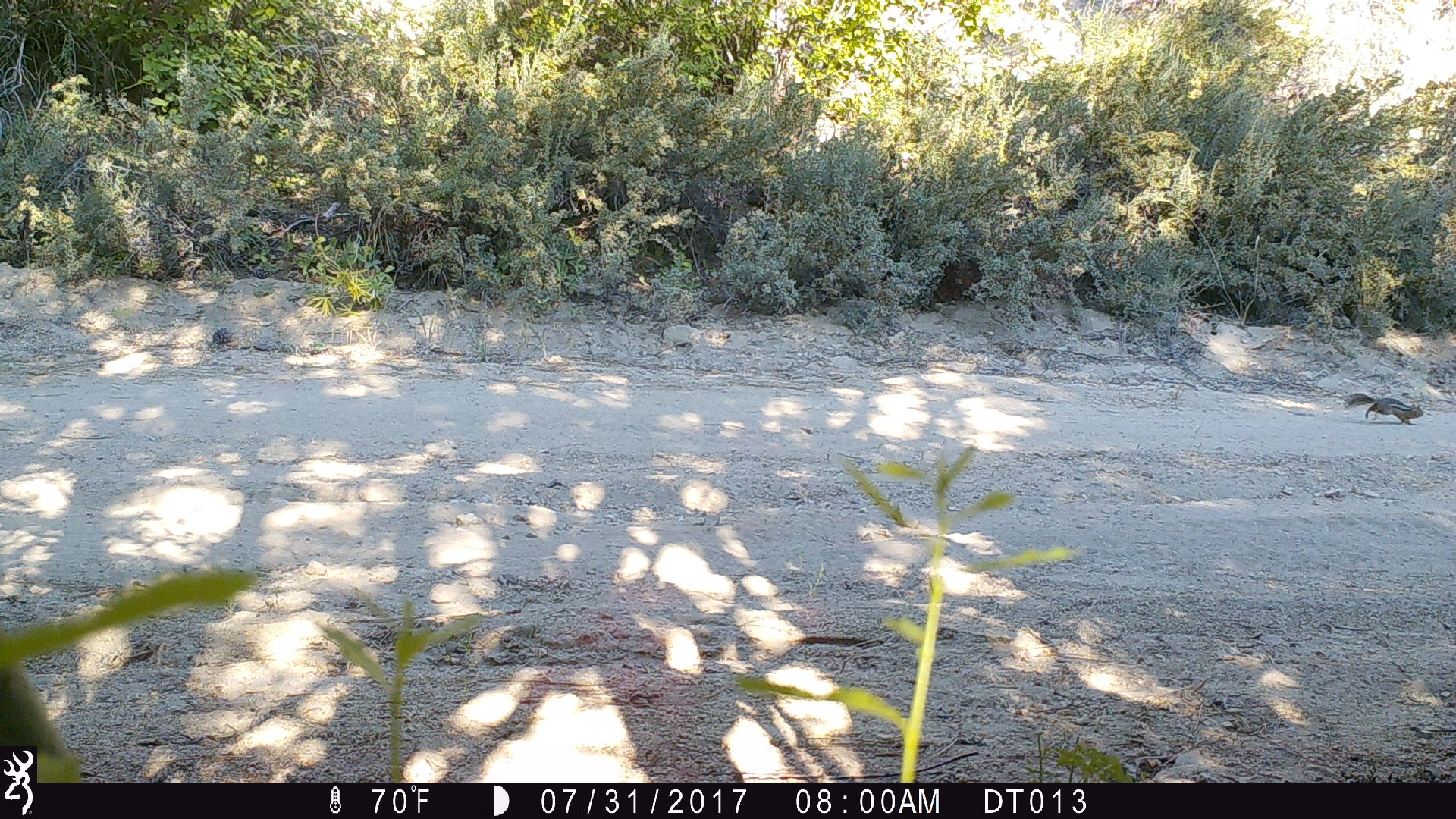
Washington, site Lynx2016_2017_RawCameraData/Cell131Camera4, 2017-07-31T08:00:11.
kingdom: Animalia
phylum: Chordata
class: Mammalia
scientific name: Mammalia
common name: small mammal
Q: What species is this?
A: Small mammal (Mammalia).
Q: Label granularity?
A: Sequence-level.